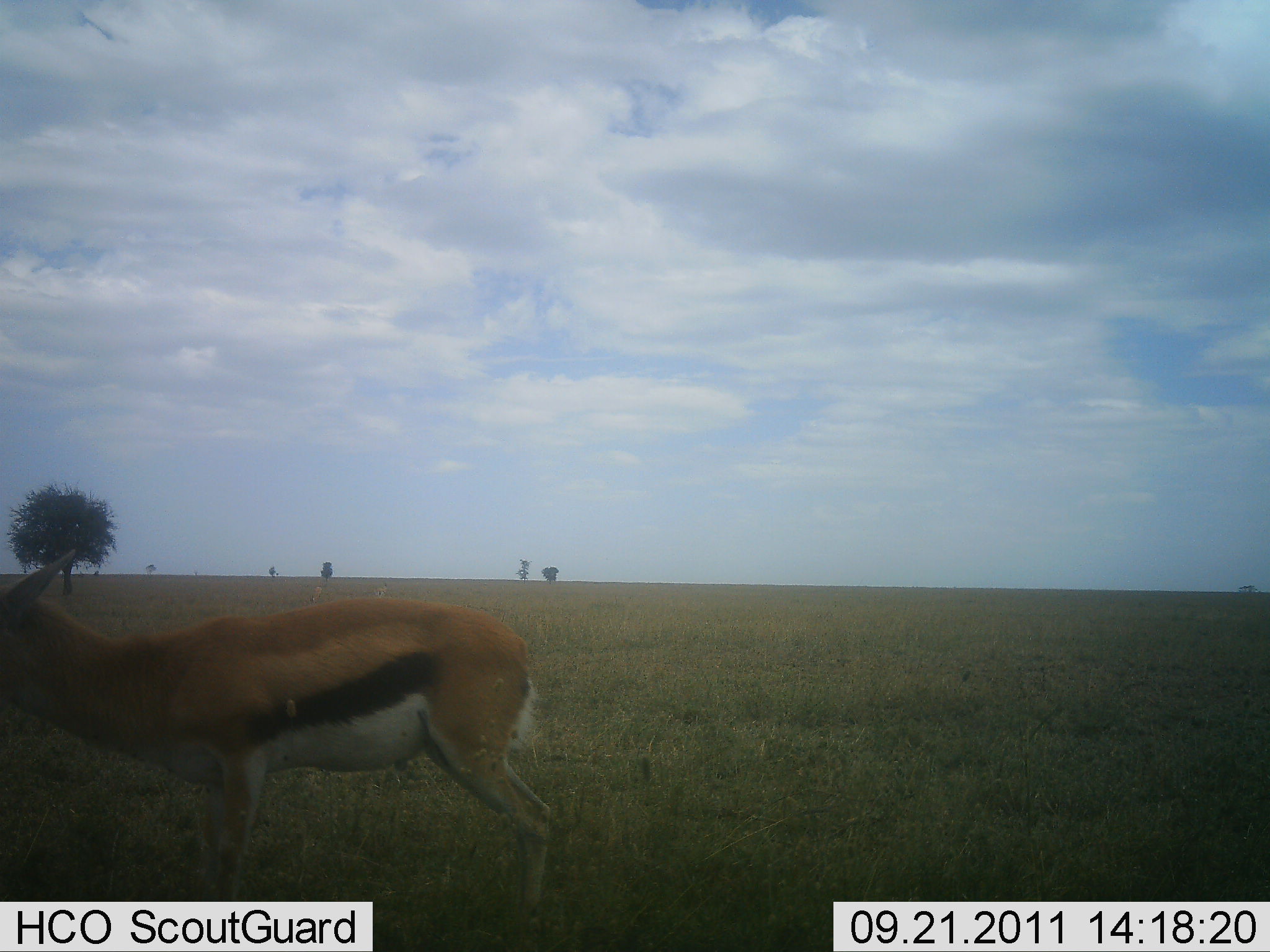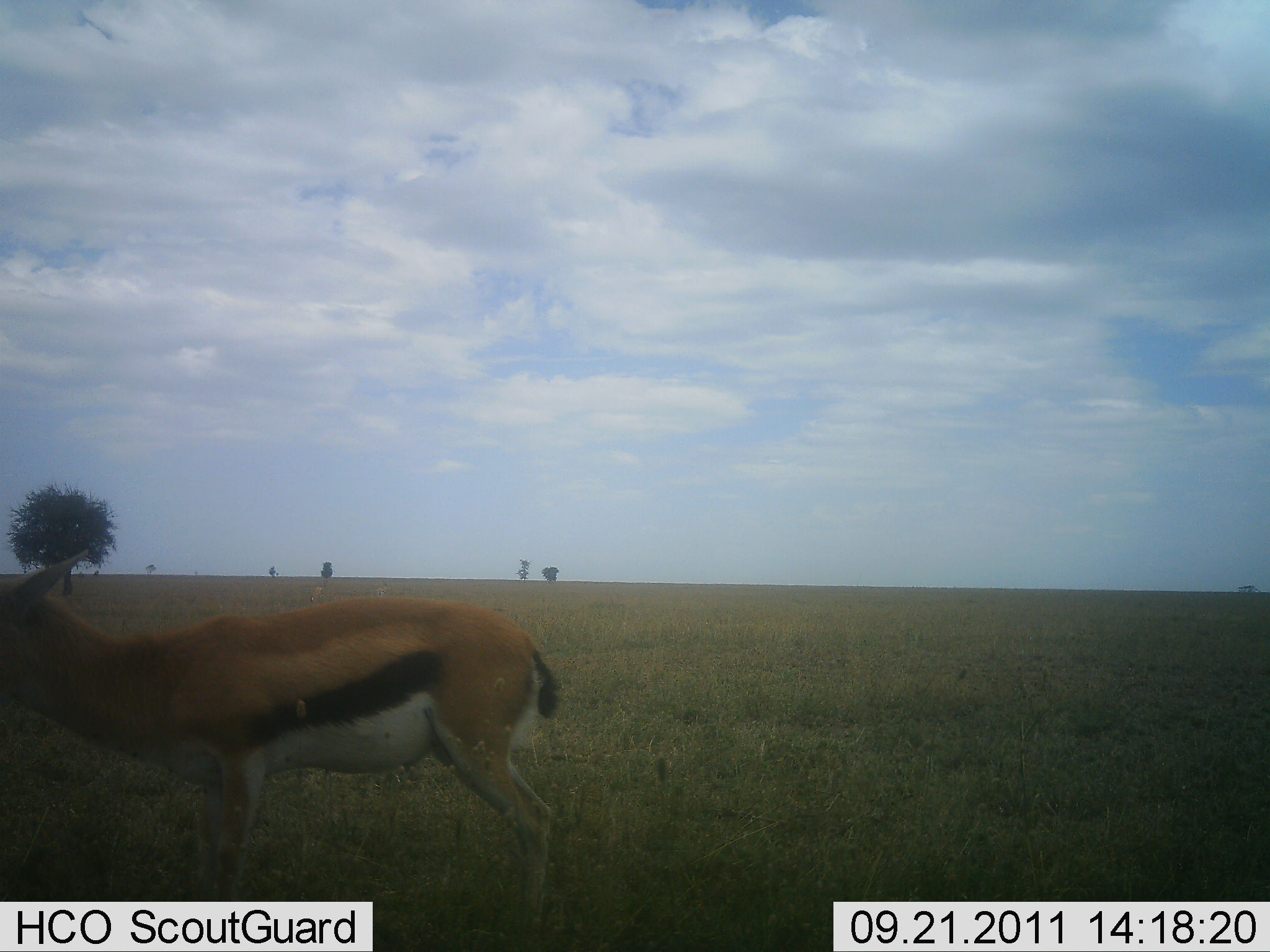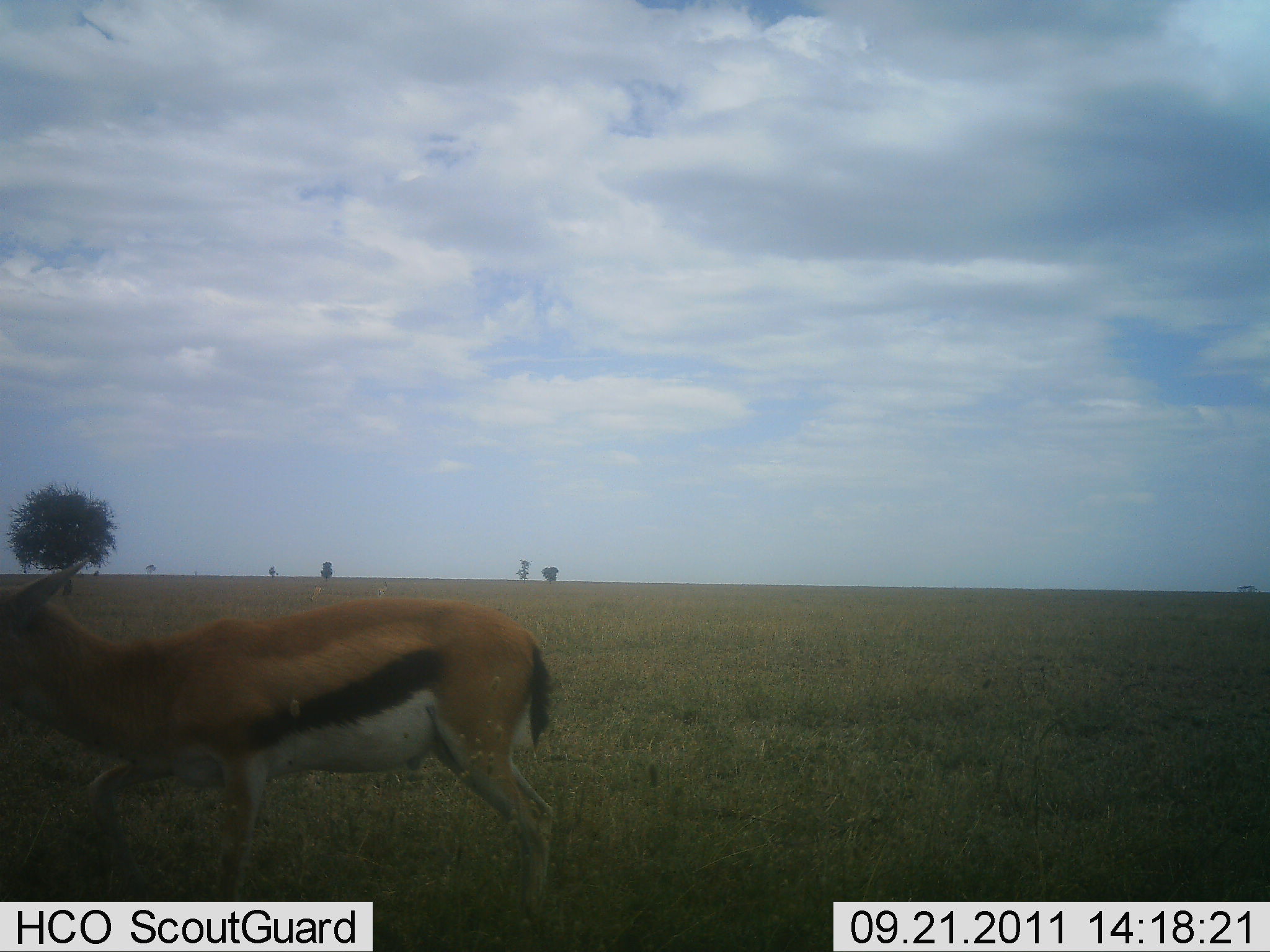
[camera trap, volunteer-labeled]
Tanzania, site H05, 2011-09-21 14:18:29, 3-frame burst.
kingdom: Animalia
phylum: Chordata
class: Mammalia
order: Artiodactyla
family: Bovidae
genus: Eudorcas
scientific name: Eudorcas thomsonii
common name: thomson's gazelle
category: gazellethomsons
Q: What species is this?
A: Gazellethomsons (thomson's gazelle) (Eudorcas thomsonii).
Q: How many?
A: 1.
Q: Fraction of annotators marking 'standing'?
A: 100%.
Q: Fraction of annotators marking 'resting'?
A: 0%.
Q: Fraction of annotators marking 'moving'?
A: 0%.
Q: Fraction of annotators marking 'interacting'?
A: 0%.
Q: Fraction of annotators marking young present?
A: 0%.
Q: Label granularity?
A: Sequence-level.